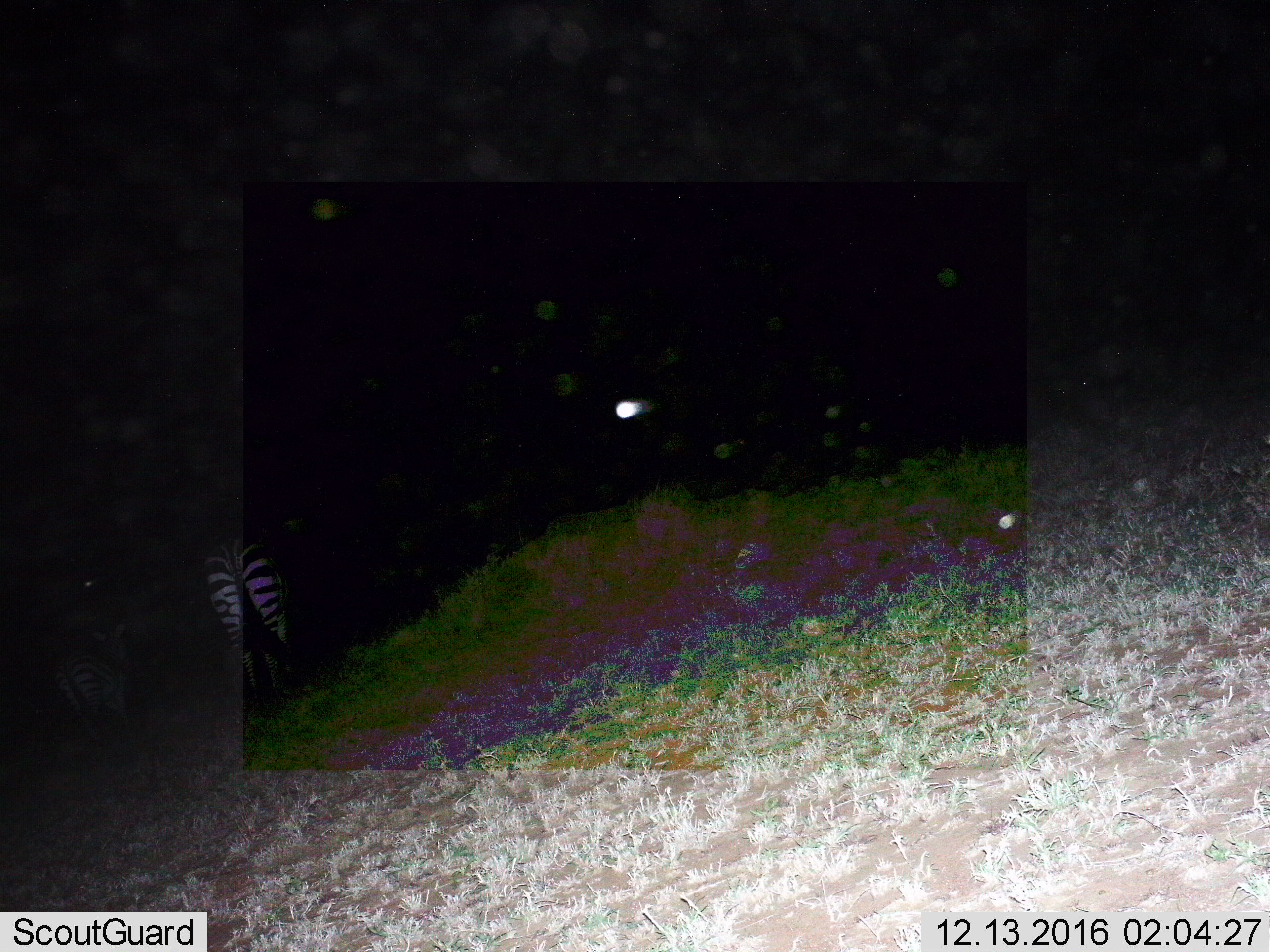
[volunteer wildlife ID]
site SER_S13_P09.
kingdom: Animalia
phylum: Chordata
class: Mammalia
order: Perissodactyla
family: Equidae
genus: Equus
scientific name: Equus quagga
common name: plains zebra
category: zebraplains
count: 1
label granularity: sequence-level